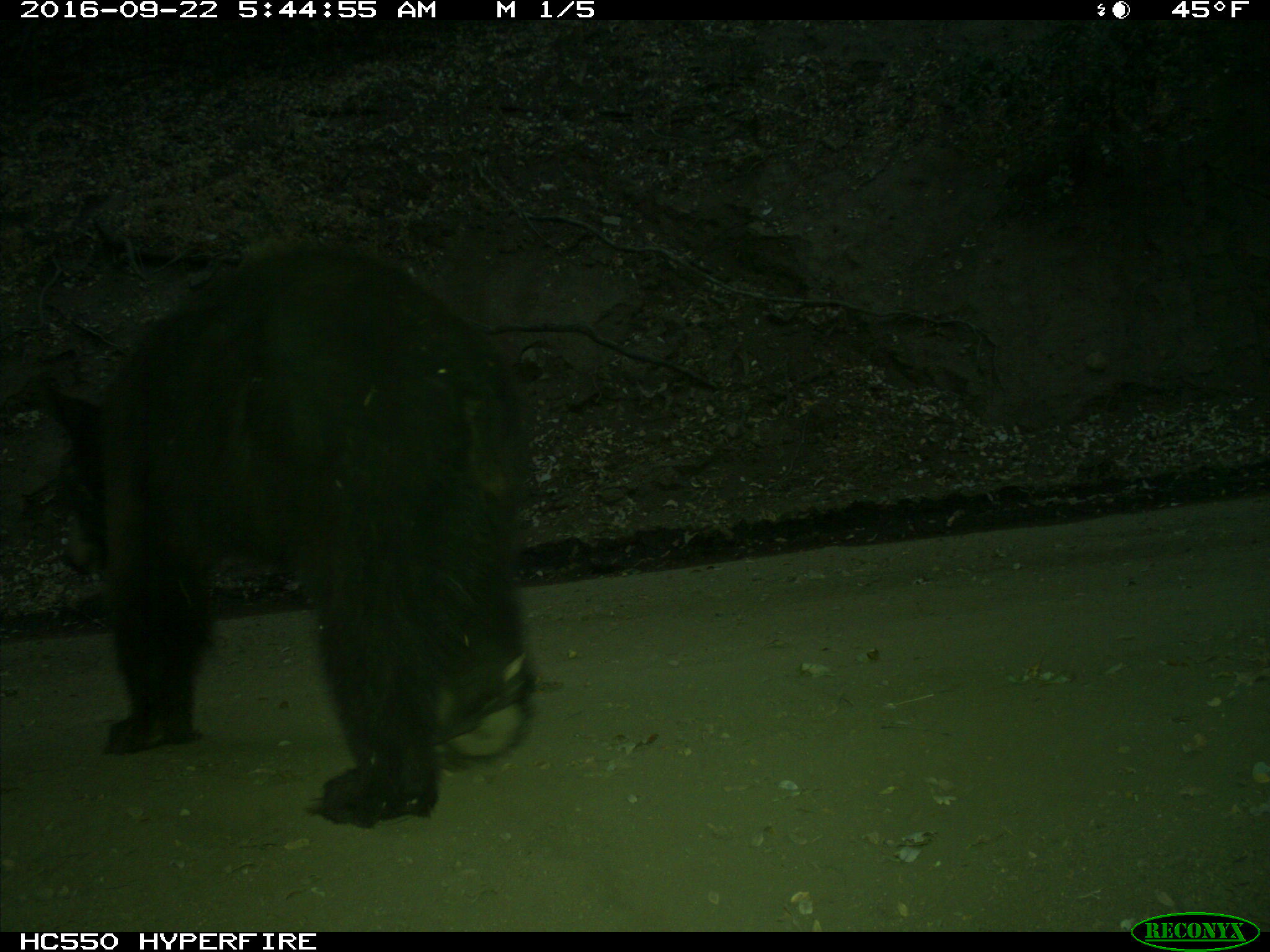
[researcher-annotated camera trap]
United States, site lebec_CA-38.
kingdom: Animalia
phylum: Chordata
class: Mammalia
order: Carnivora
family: Ursidae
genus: Ursus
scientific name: Ursus americanus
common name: american black bear